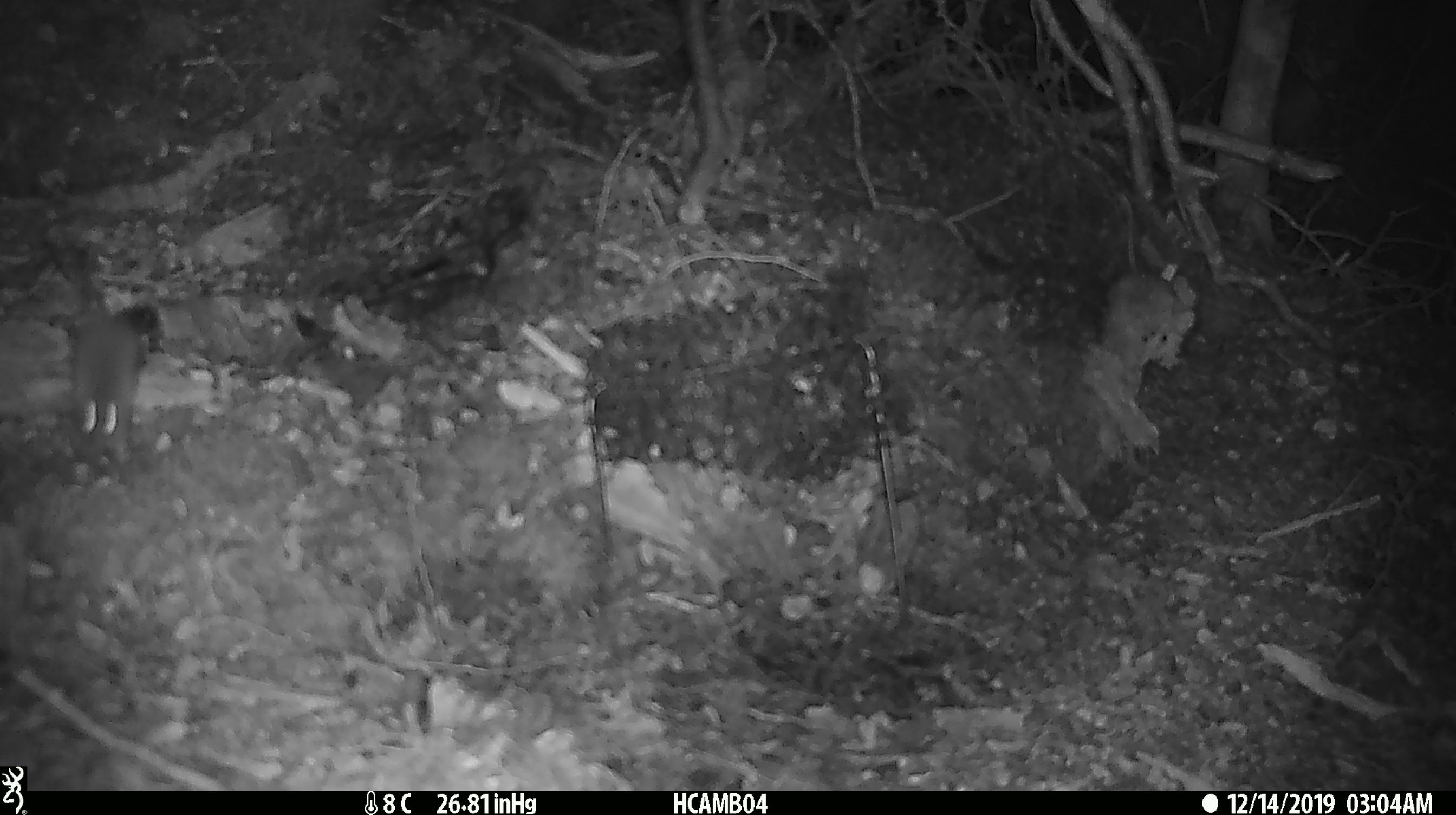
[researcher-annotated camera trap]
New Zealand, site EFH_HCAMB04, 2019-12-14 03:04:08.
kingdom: Animalia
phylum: Chordata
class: Mammalia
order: Rodentia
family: Muridae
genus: Mus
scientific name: Mus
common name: mouse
Mouse (Mus).